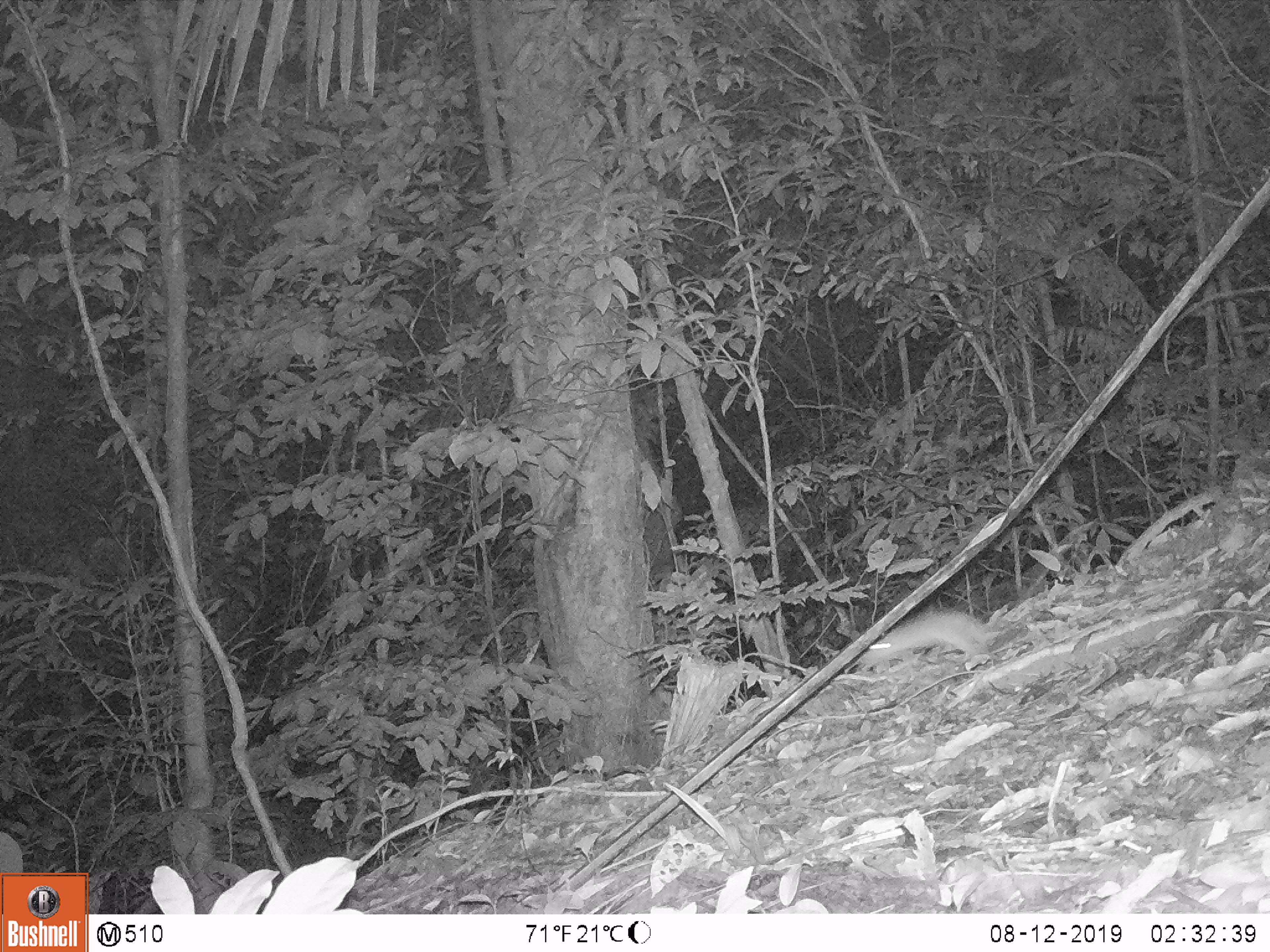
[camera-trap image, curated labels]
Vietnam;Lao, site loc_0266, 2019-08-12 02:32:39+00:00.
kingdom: Animalia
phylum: Chordata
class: Mammalia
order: Rodentia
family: Muridae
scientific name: Muridae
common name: old-world mice and rats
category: unidentified murid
Unidentified murid (old-world mice and rats) (Muridae). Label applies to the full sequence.